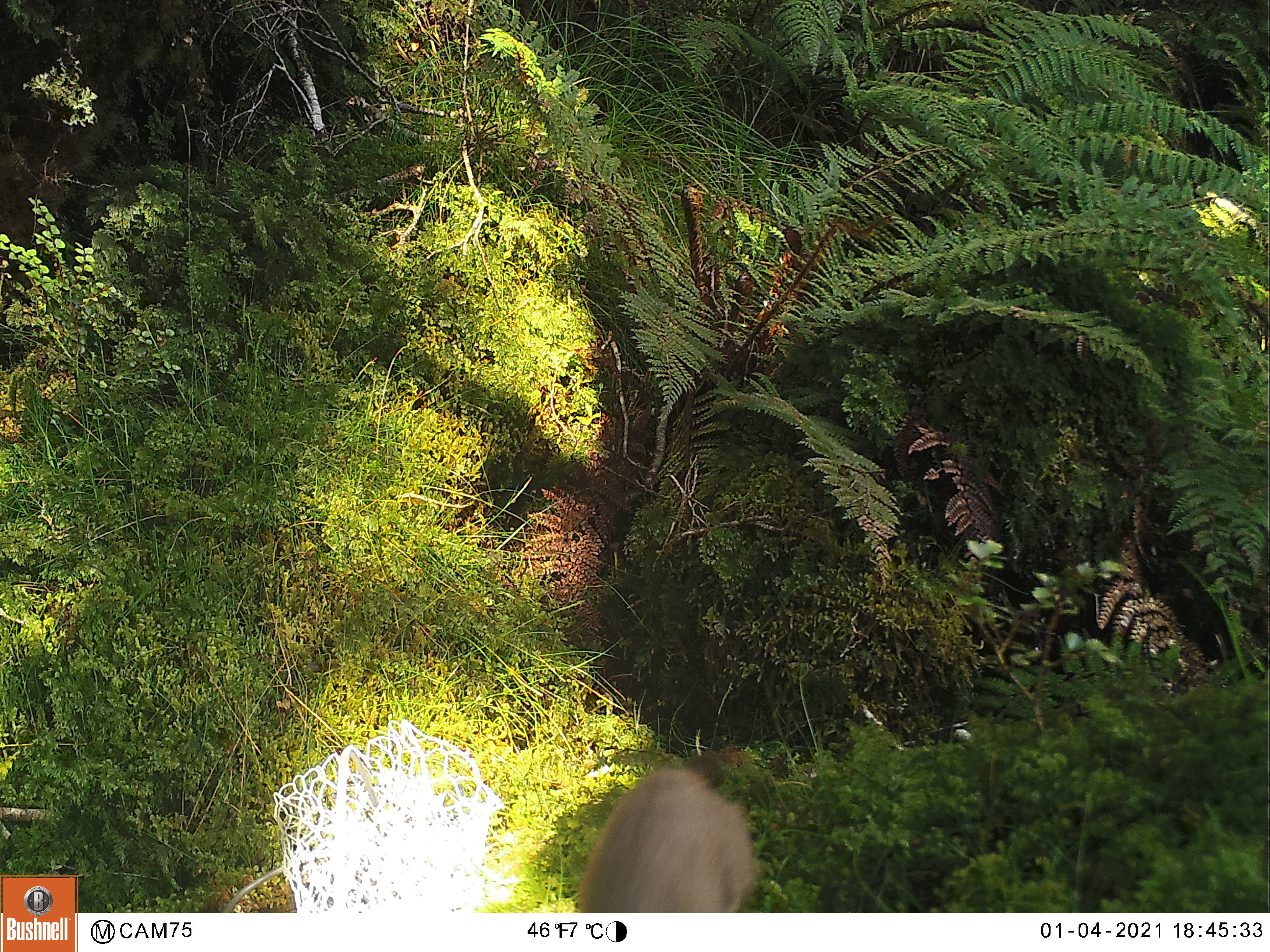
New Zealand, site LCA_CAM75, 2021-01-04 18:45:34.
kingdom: Animalia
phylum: Chordata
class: Mammalia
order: Carnivora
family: Mustelidae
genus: Mustela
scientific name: Mustela erminea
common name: stoat